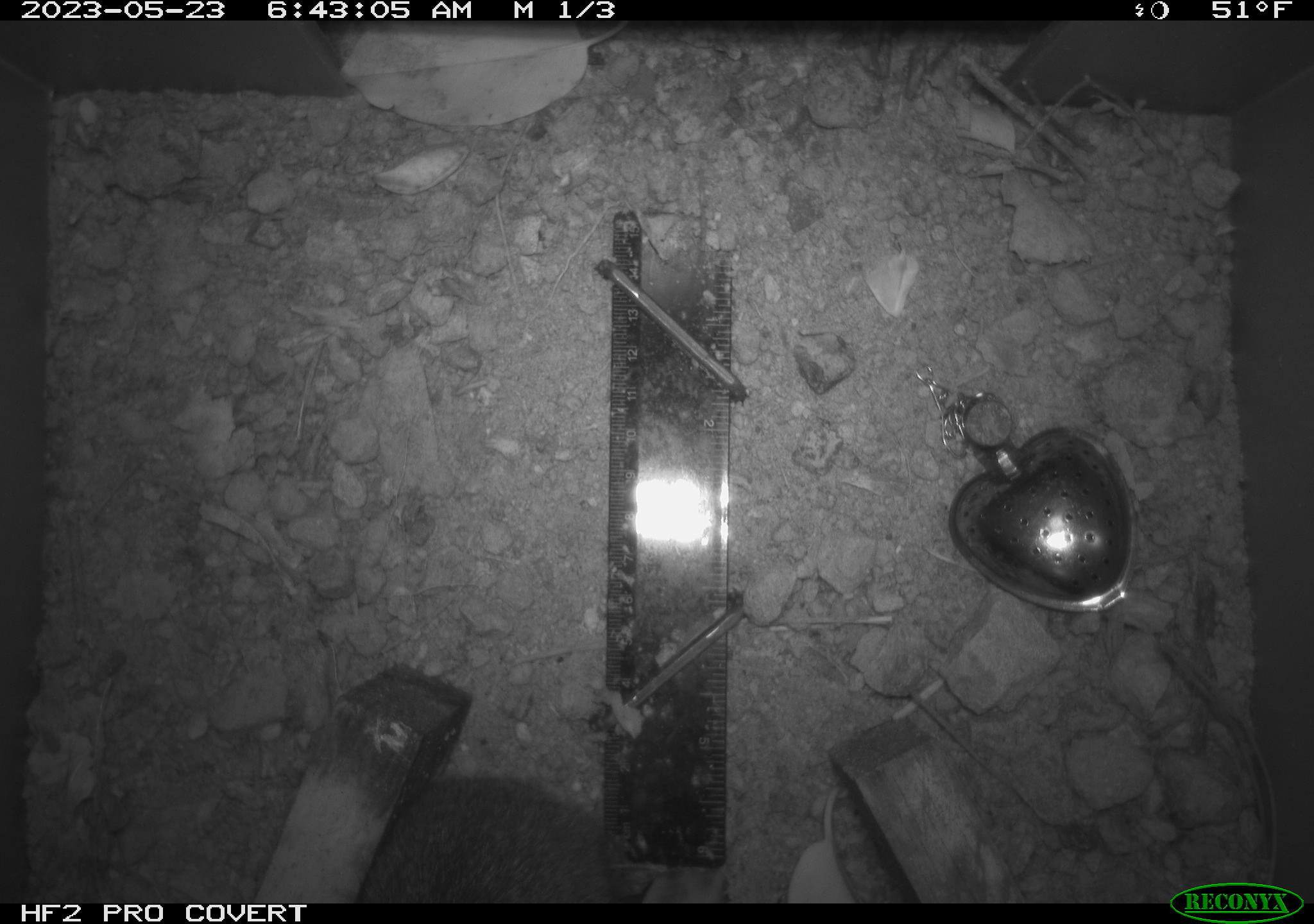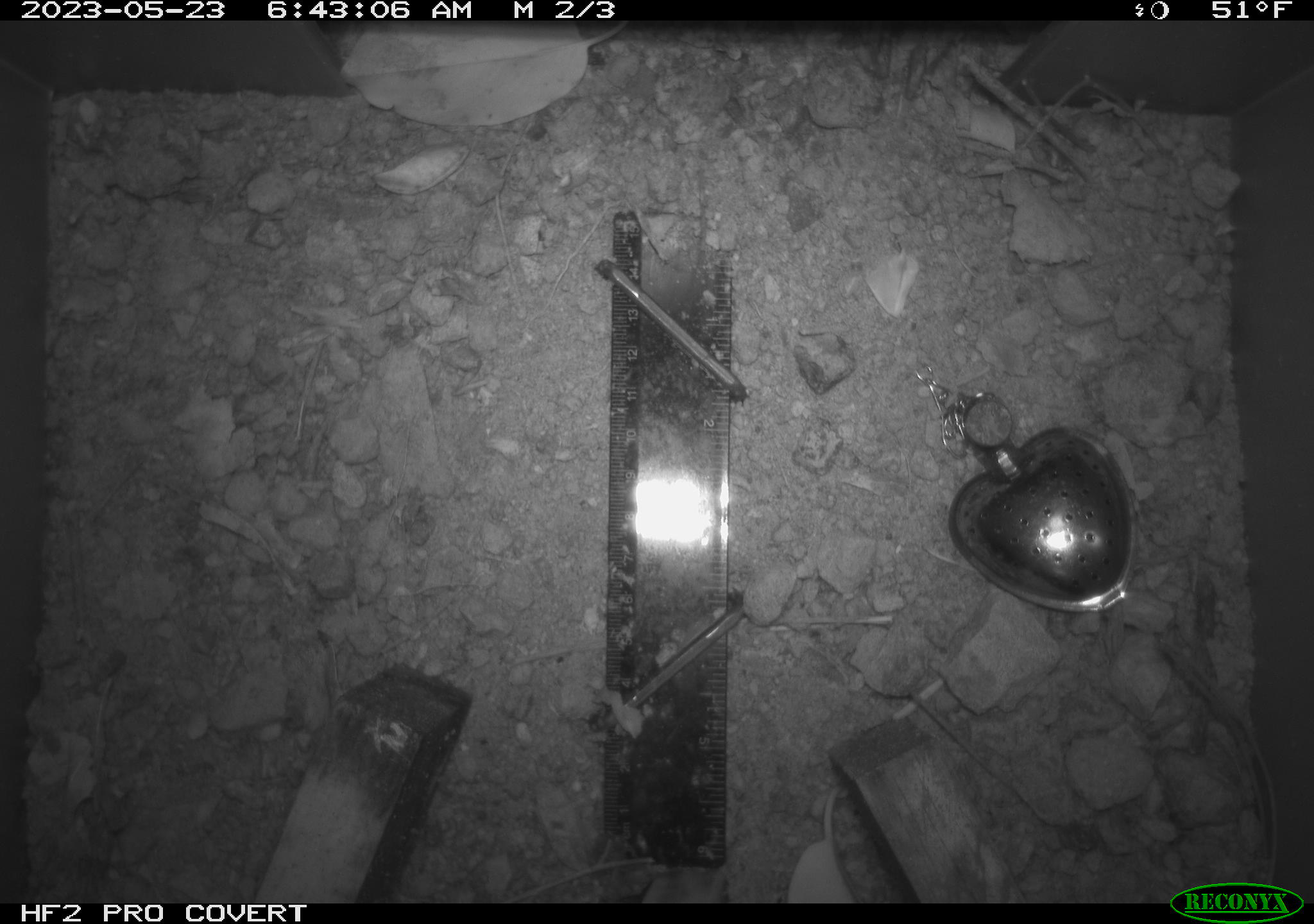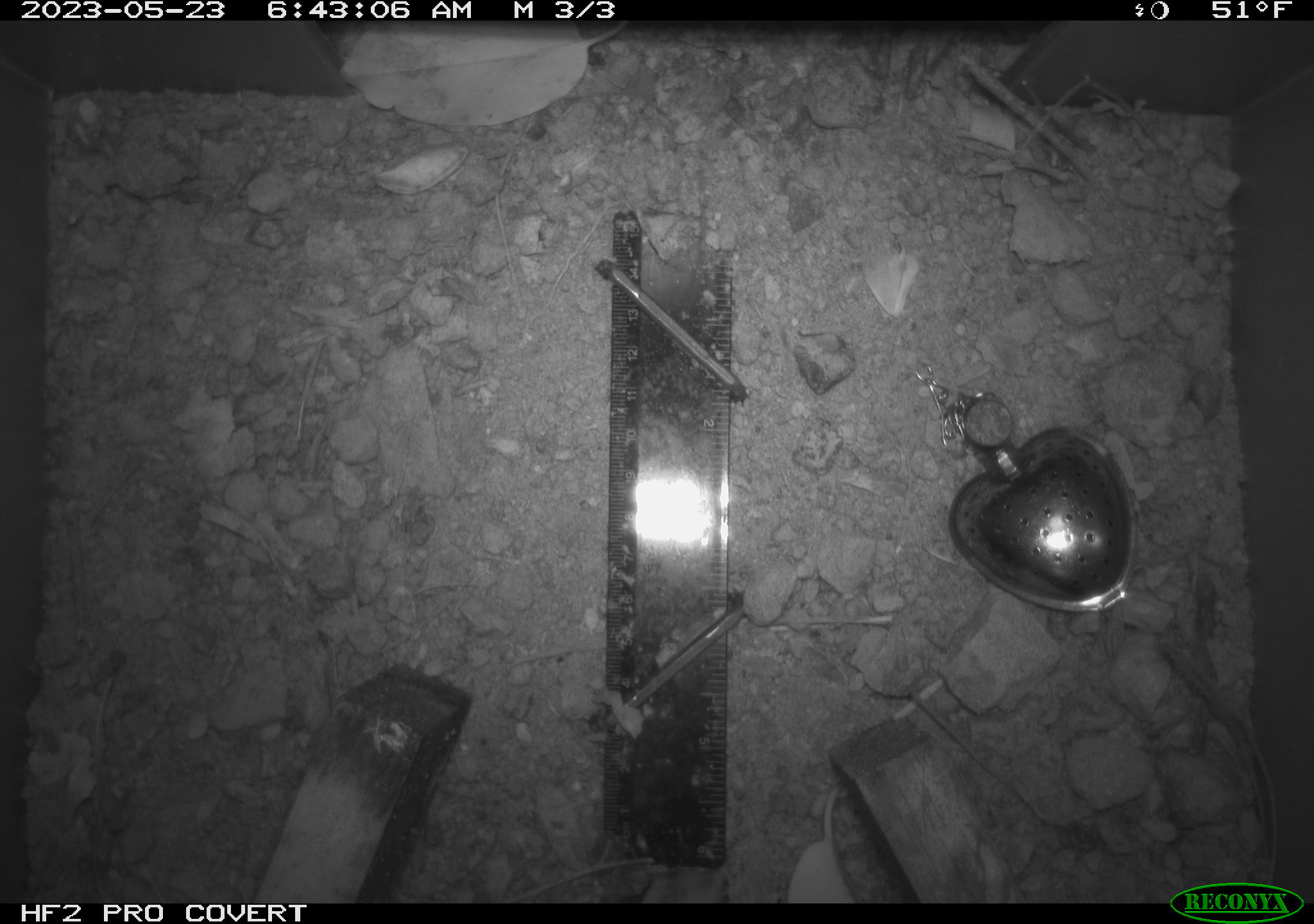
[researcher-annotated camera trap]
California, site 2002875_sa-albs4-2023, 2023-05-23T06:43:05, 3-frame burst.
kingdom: Animalia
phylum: Chordata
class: Mammalia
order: Rodentia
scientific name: Rodentia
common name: mouse species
Mouse species (Rodentia).